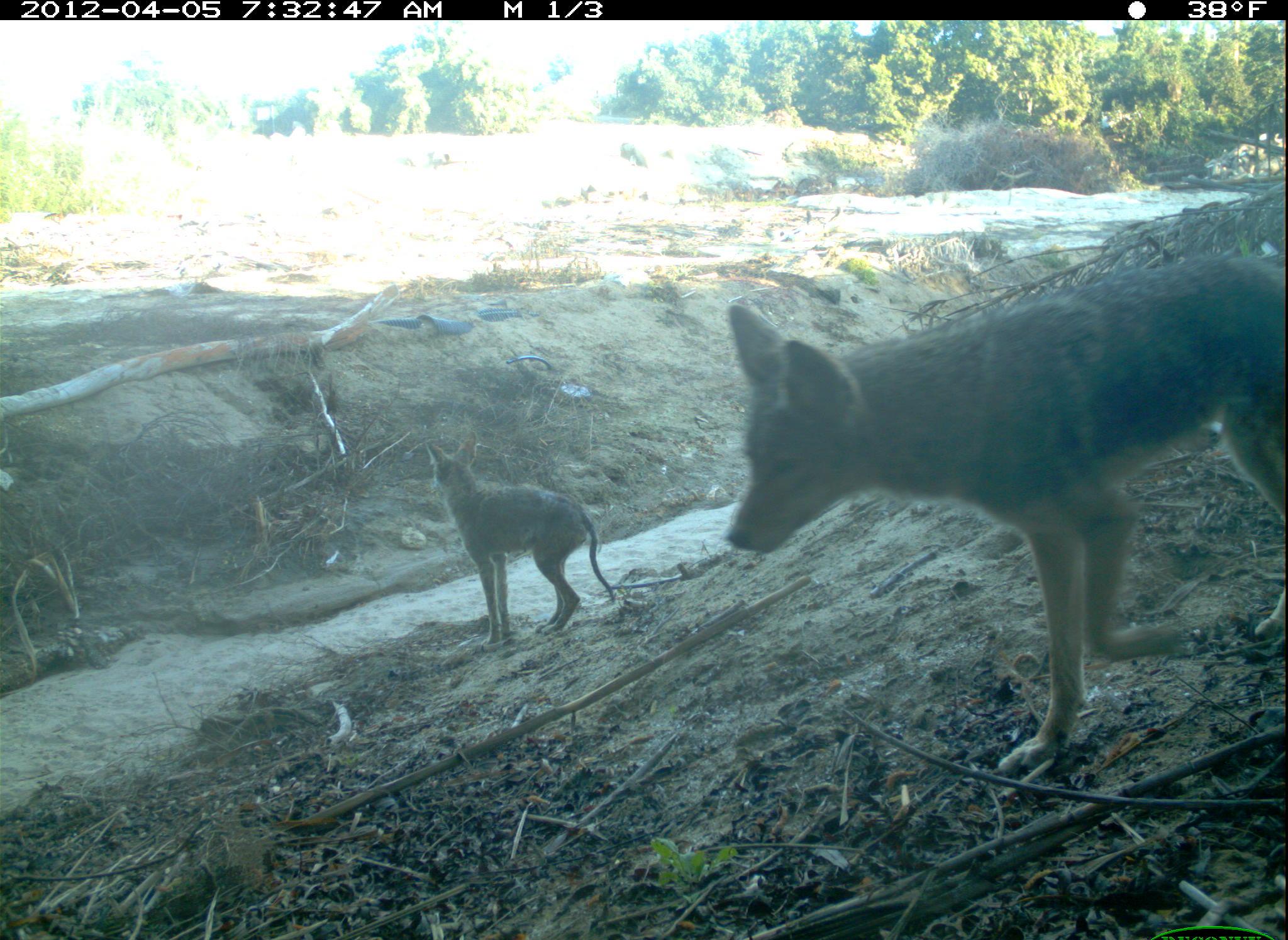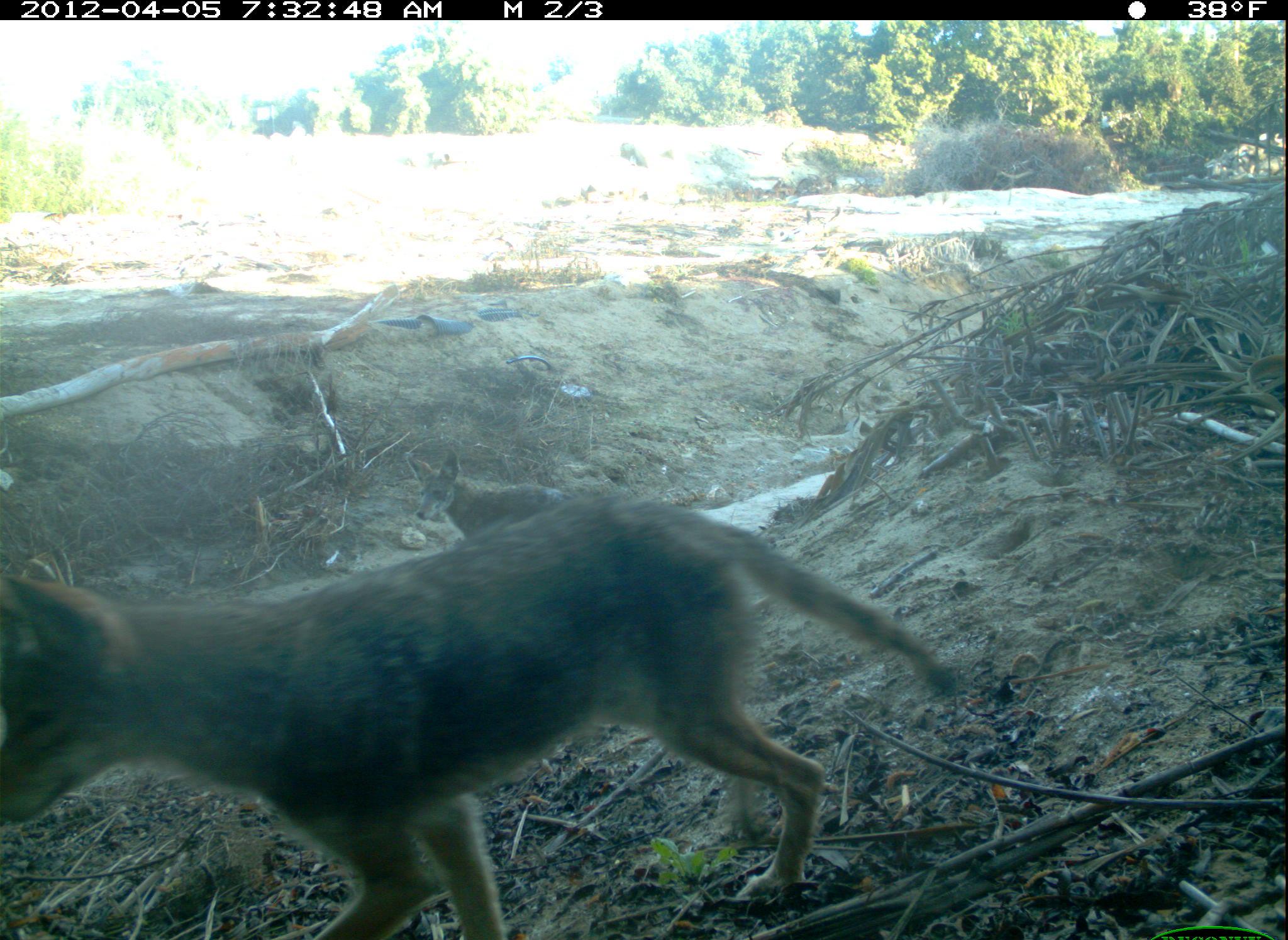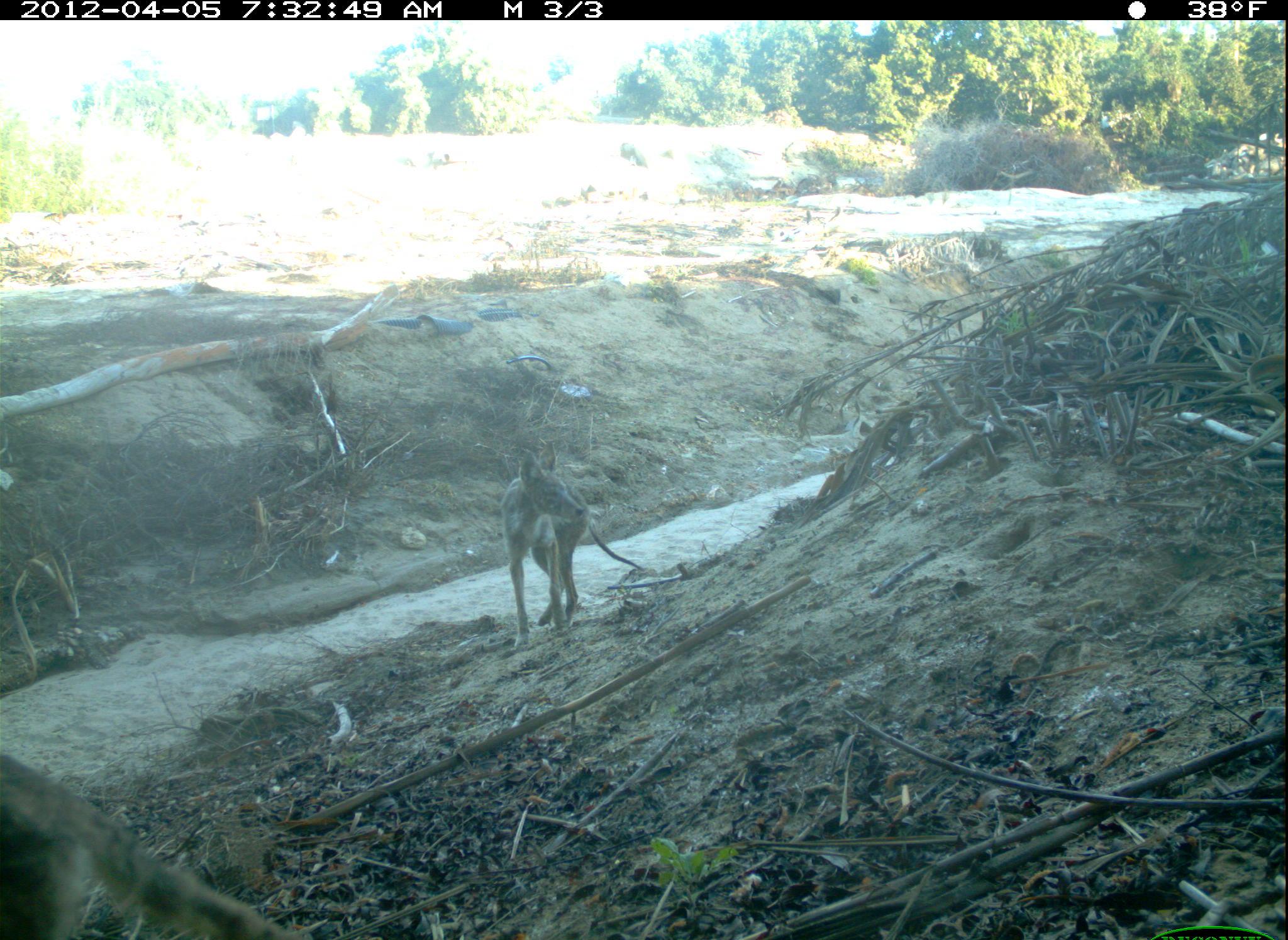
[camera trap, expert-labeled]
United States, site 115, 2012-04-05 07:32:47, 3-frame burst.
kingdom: Animalia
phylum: Chordata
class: Mammalia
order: Carnivora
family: Canidae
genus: Canis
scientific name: Canis latrans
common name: coyote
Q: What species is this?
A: Coyote (Canis latrans).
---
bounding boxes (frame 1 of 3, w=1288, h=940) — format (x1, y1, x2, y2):
coyote: (726, 248, 1286, 776); (419, 425, 626, 651)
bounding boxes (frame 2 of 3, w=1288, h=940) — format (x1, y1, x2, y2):
coyote: (10, 478, 974, 940)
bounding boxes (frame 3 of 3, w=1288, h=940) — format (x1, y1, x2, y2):
coyote: (494, 438, 650, 656)